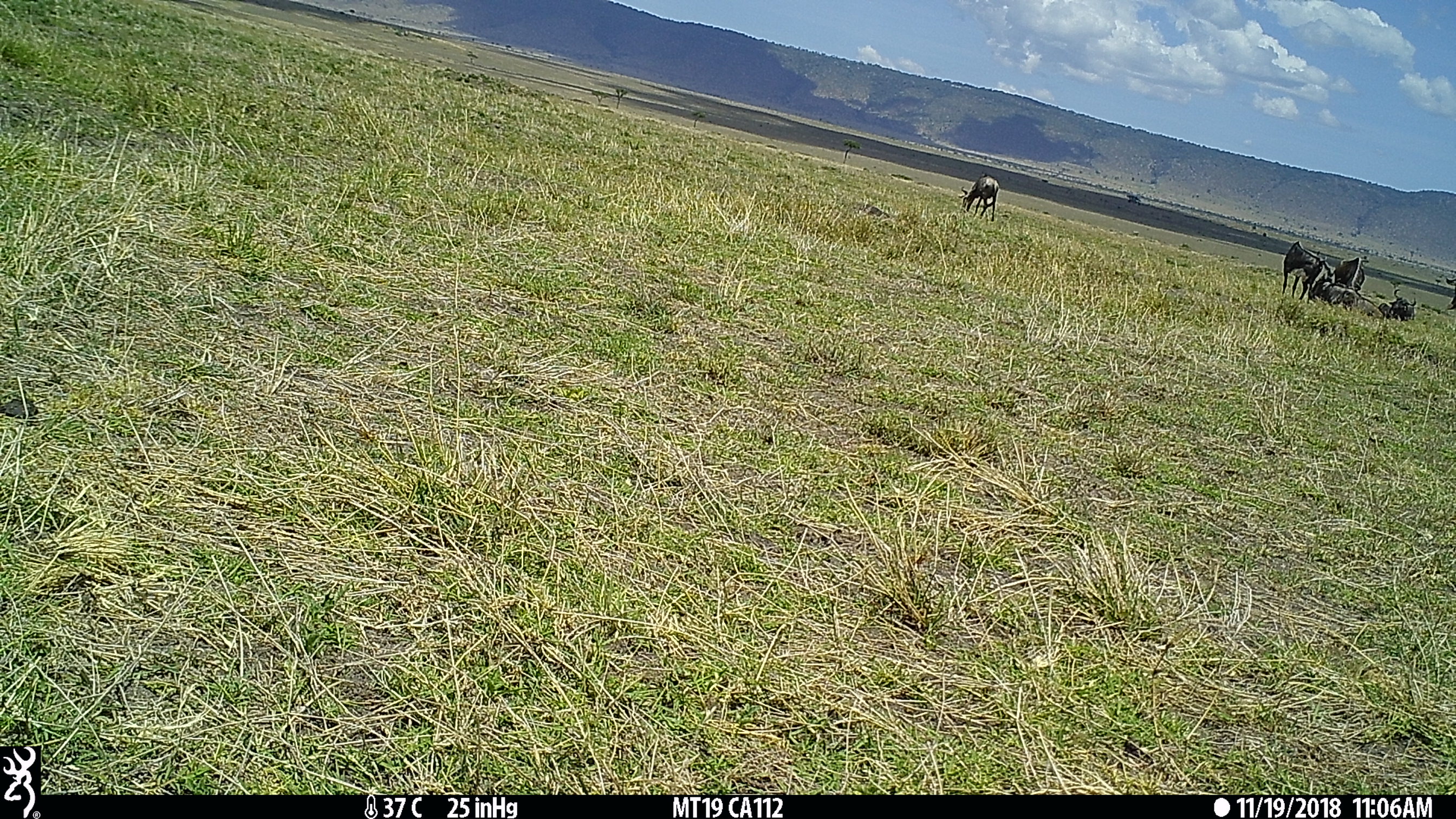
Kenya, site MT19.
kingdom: Animalia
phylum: Chordata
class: Mammalia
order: Artiodactyla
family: Bovidae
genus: Connochaetes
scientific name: Connochaetes taurinus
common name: blue wildebeest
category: wildebeest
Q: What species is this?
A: Wildebeest (blue wildebeest) (Connochaetes taurinus).